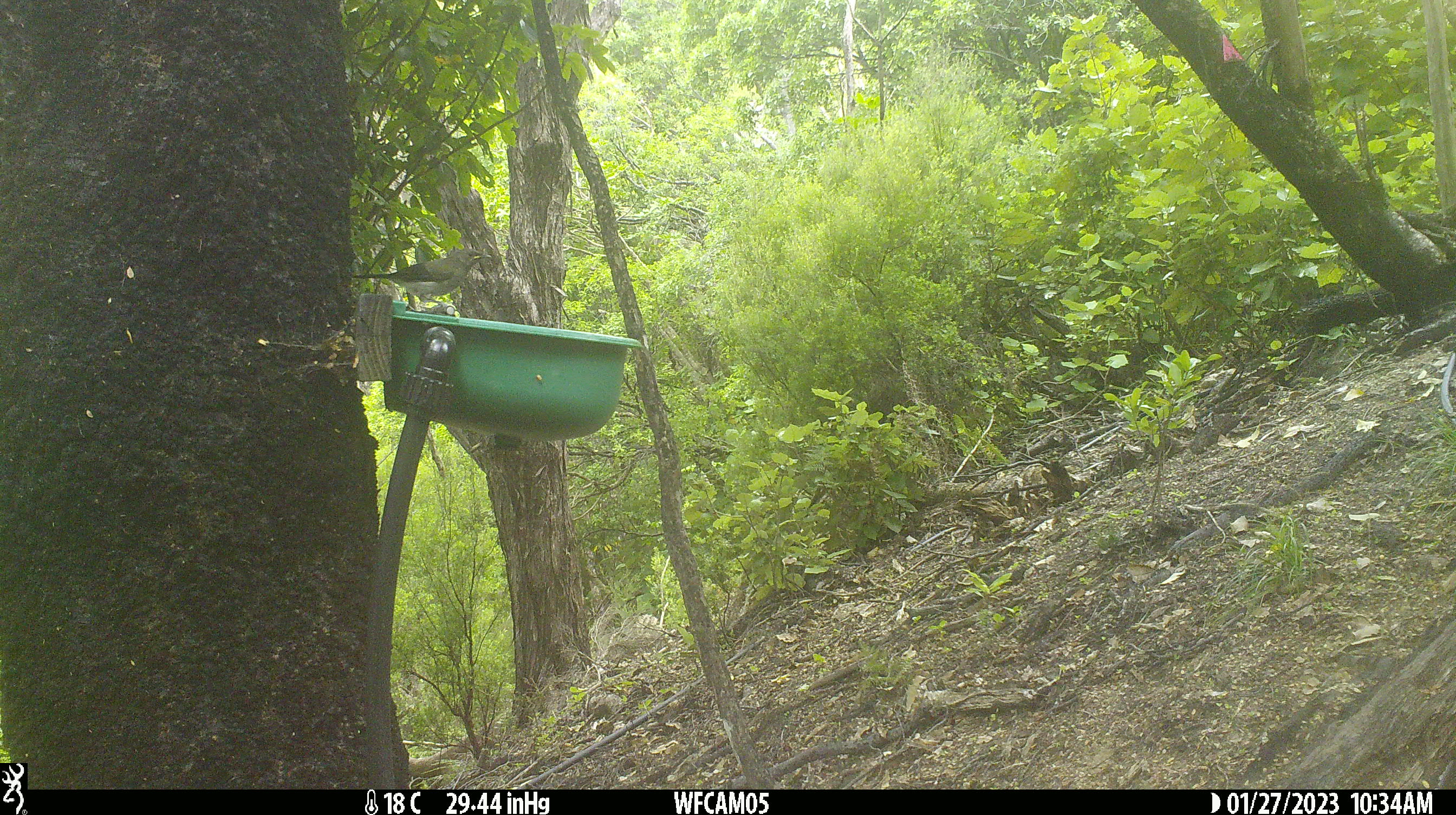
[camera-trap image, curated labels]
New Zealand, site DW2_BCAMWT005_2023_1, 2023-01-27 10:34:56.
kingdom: Animalia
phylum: Chordata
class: Aves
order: Passeriformes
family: Meliphagidae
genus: Anthornis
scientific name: Anthornis melanura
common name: new zealand bellbird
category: bellbird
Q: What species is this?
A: Bellbird (new zealand bellbird) (Anthornis melanura).